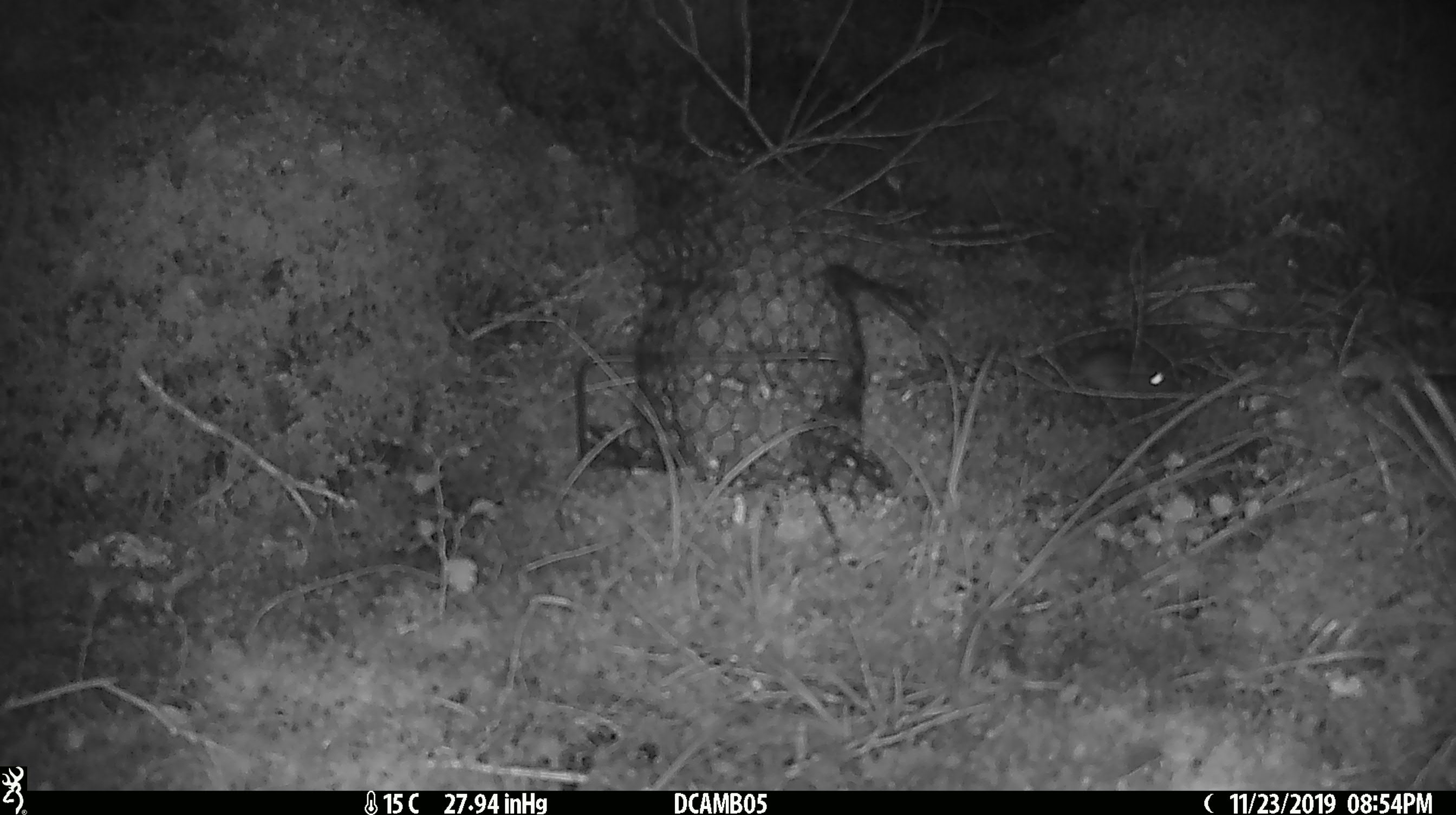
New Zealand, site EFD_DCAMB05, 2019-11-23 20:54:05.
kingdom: Animalia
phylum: Chordata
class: Mammalia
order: Rodentia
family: Muridae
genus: Mus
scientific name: Mus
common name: mouse